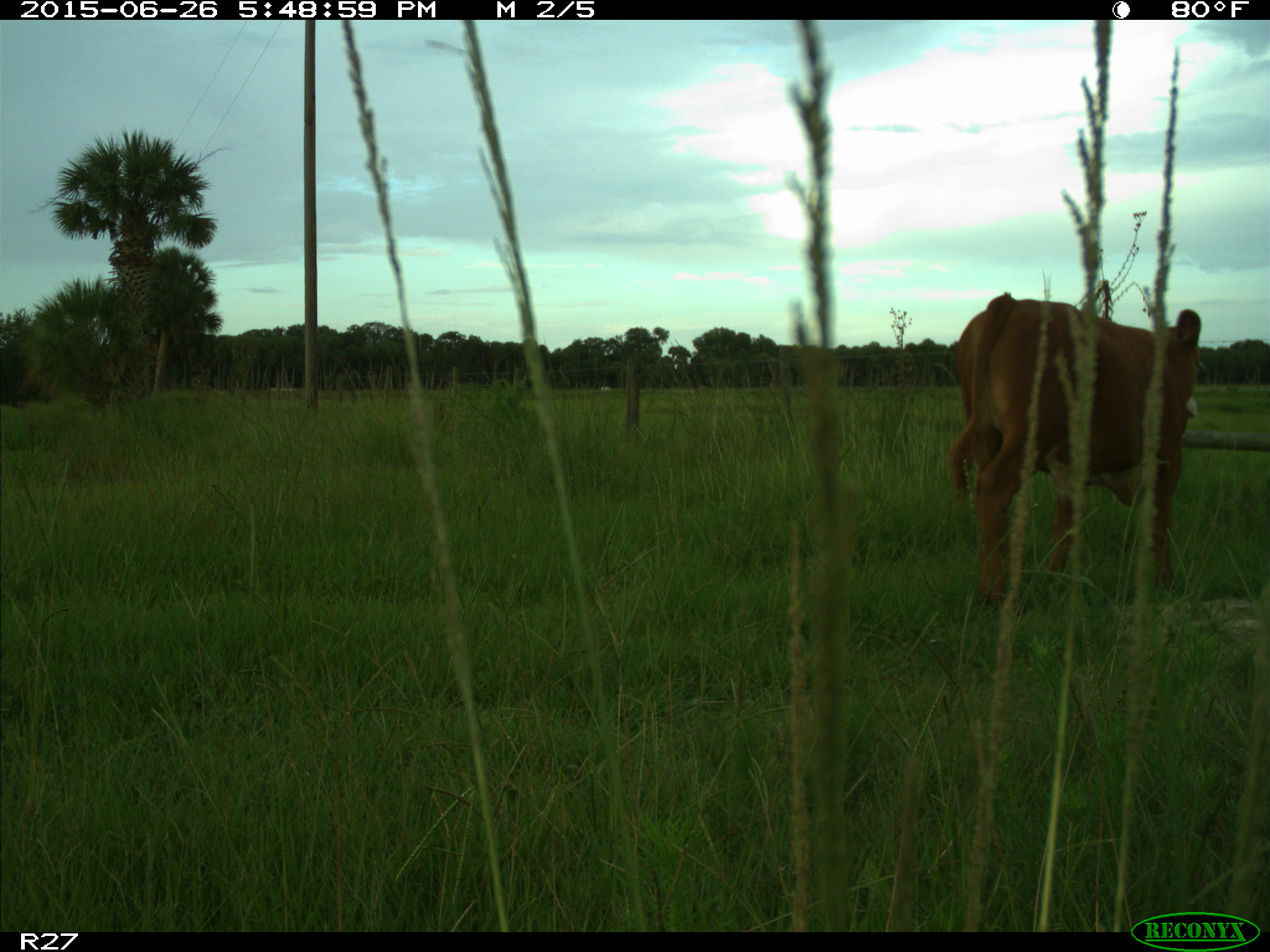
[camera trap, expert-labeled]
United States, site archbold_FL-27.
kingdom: Animalia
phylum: Chordata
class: Mammalia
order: Artiodactyla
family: Bovidae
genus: Bos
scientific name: Bos taurus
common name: domestic cow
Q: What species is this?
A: Bos taurus (domestic cow).